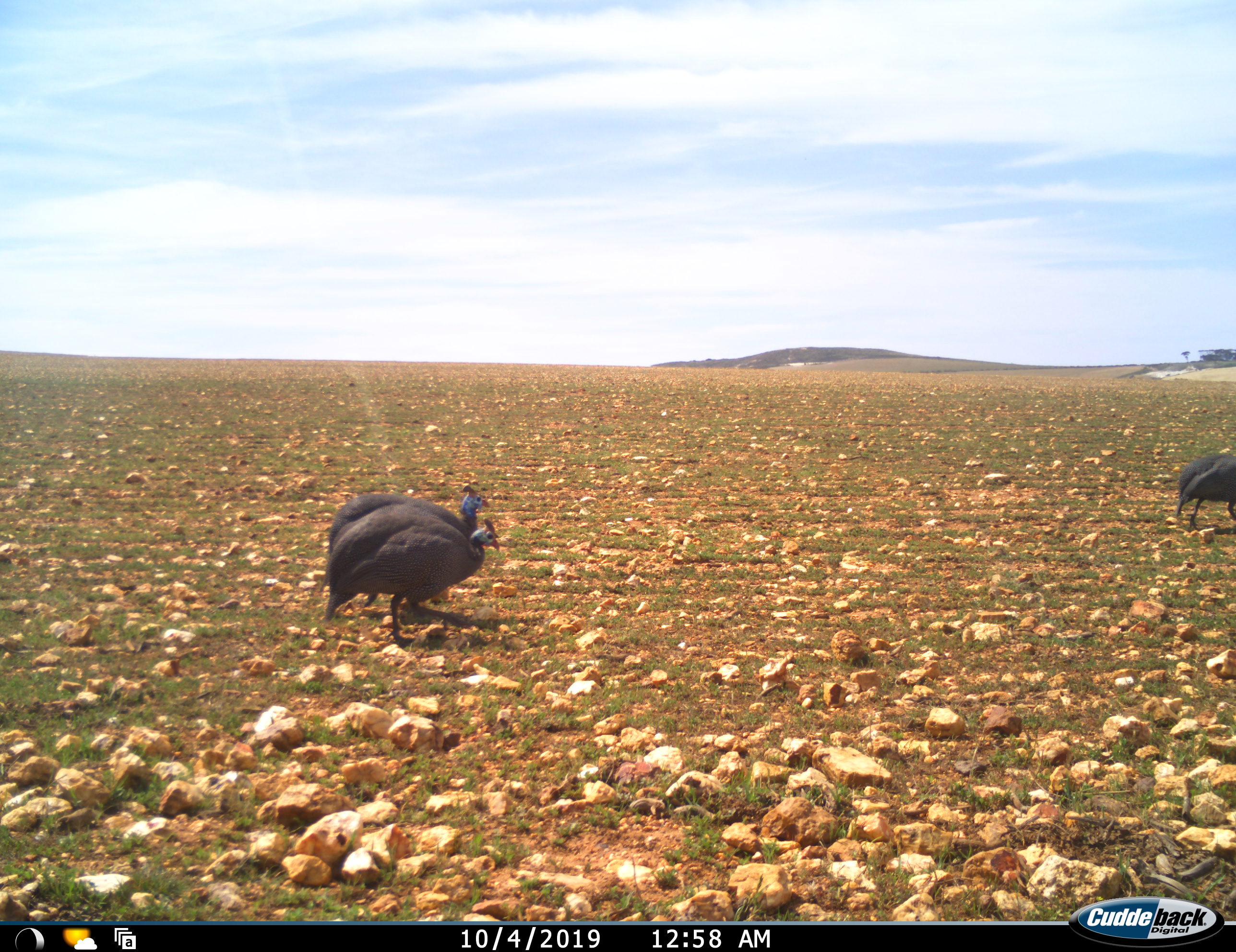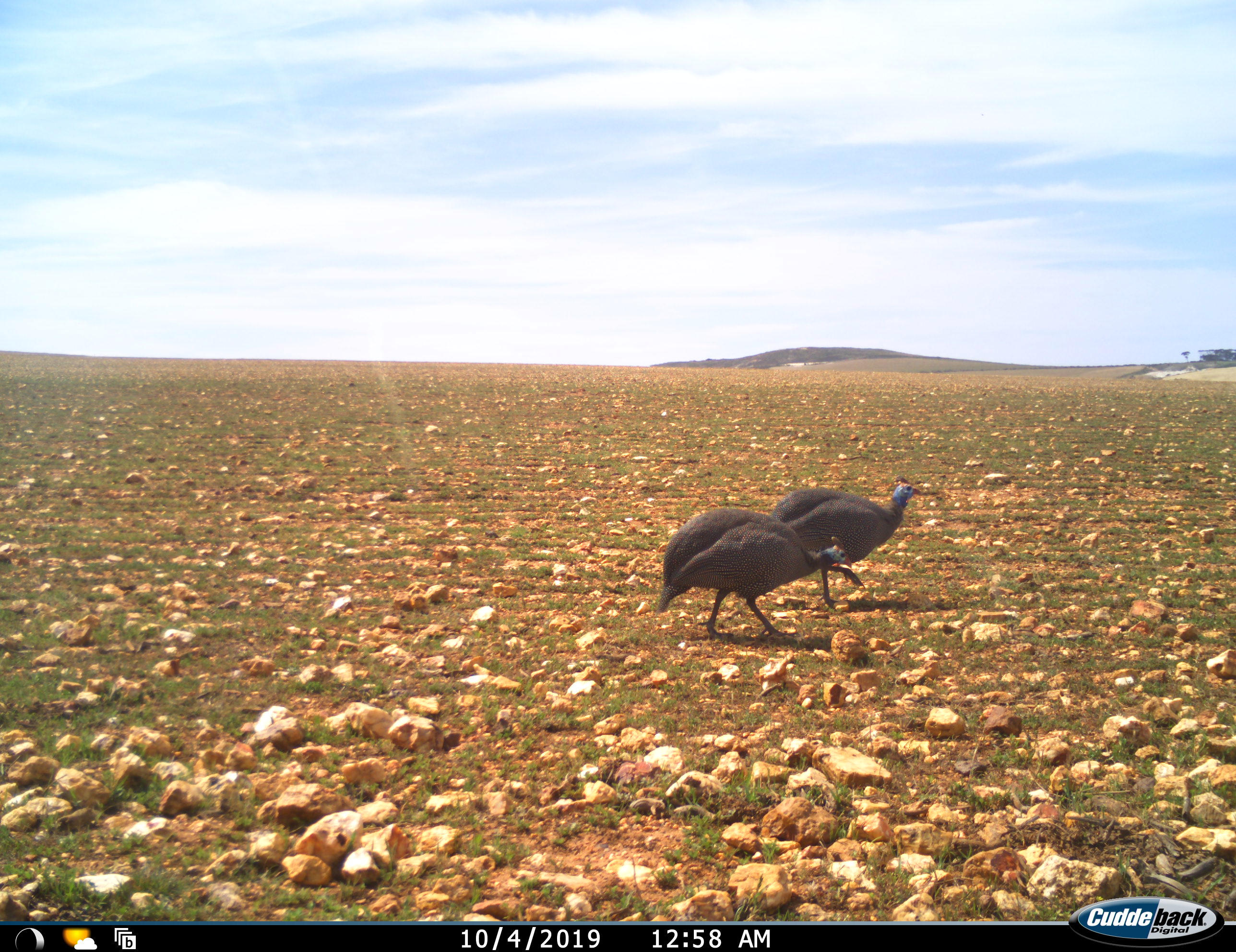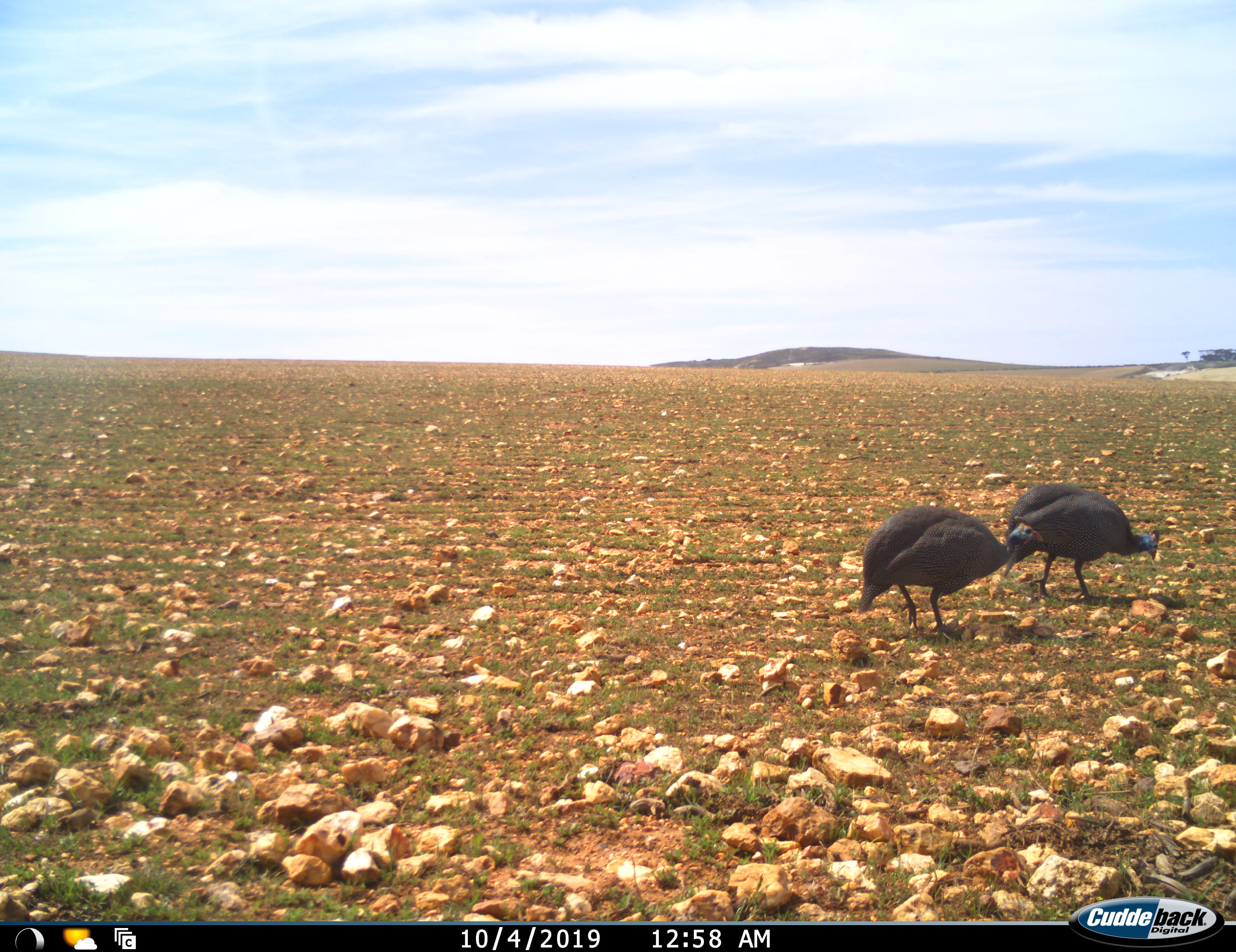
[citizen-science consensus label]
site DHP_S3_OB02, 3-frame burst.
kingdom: Animalia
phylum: Chordata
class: Aves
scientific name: Aves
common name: bird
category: birdother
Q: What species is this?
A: Birdother (bird) (Aves).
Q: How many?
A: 3.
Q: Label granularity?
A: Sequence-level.